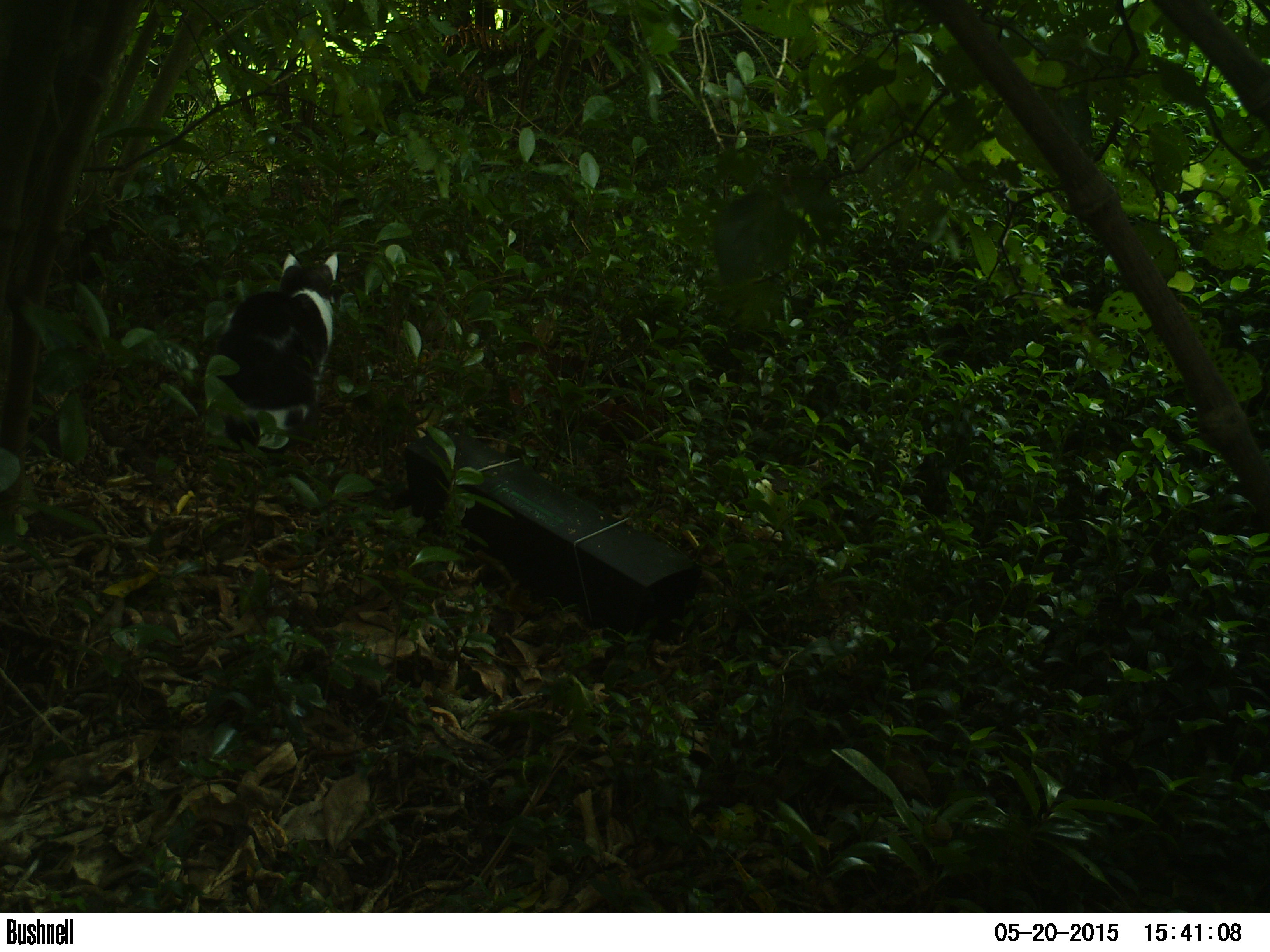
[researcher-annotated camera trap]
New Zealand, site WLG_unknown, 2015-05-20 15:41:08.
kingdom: Animalia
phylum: Chordata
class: Mammalia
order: Carnivora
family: Felidae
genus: Felis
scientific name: Felis catus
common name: domestic cat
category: cat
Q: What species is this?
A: Cat (domestic cat) (Felis catus).